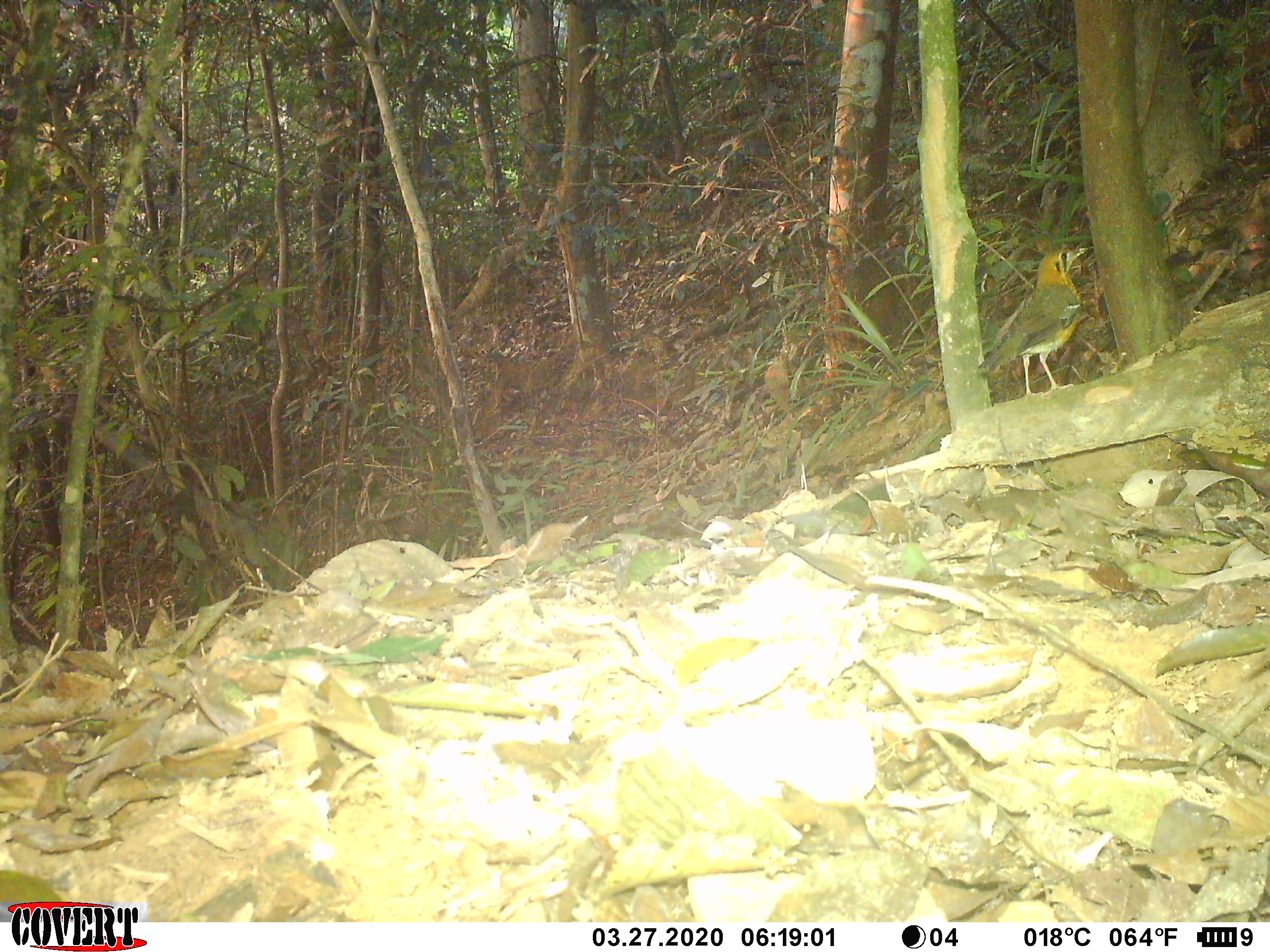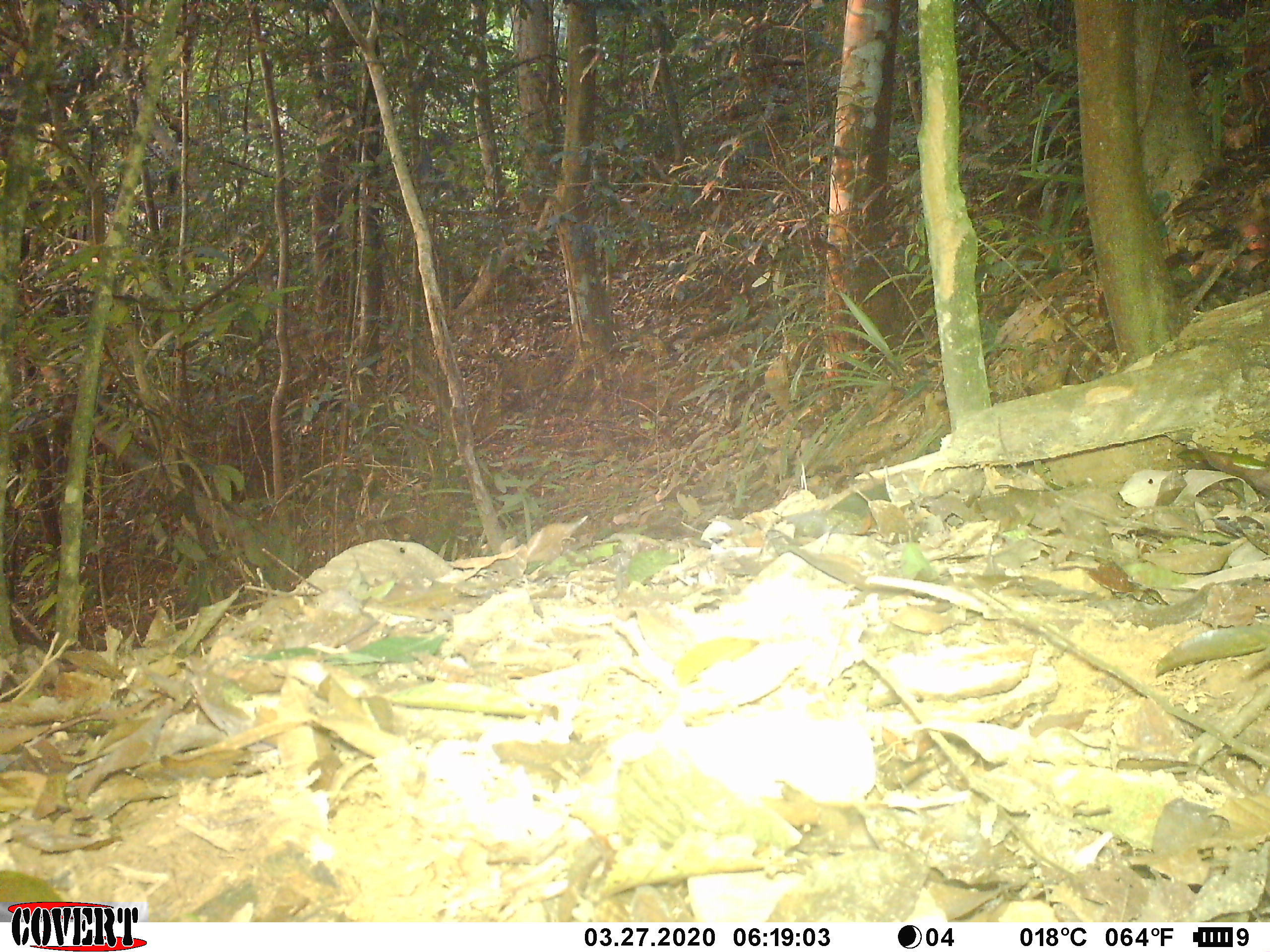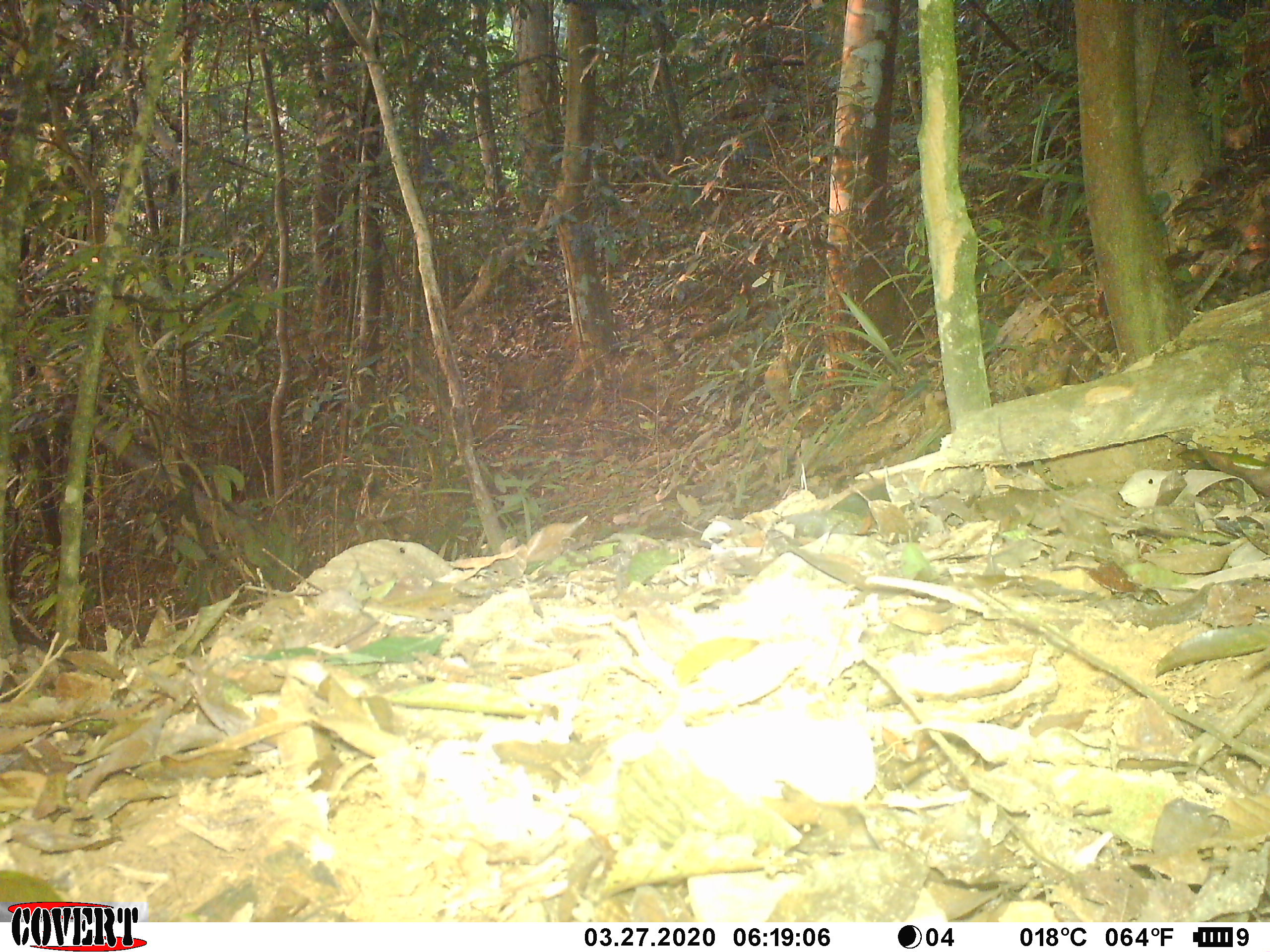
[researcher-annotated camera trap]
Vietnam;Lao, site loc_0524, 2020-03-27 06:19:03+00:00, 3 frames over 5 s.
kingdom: Animalia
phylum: Chordata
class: Aves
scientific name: Aves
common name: bird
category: unidentified bird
Unidentified bird (bird) (Aves). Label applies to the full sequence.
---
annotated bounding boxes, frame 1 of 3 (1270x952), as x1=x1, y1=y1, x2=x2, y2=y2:
unidentified bird: x1=976, y1=243, x2=1098, y2=398